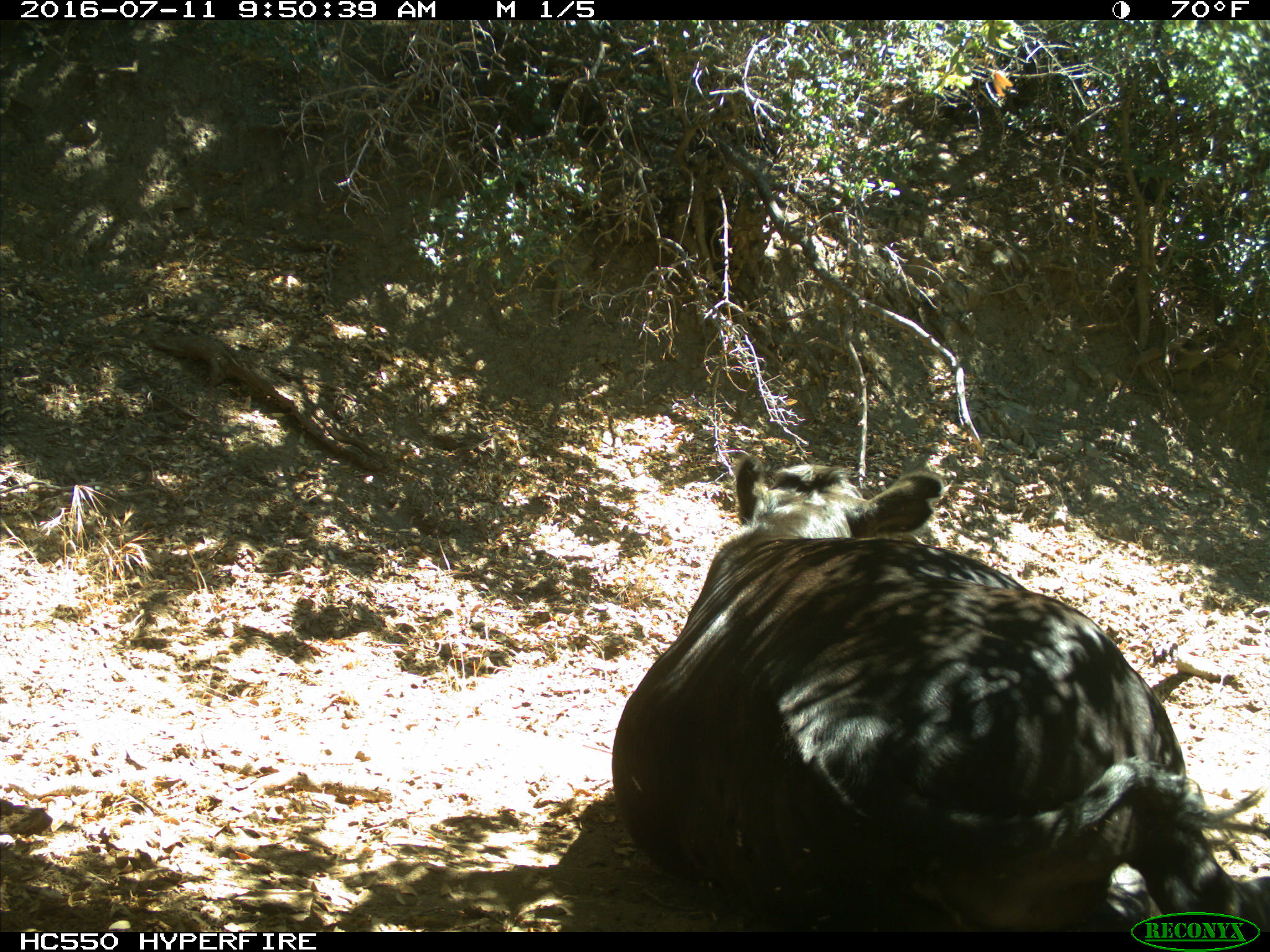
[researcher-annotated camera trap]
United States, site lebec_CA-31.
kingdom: Animalia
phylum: Chordata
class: Mammalia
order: Artiodactyla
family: Bovidae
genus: Bos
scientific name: Bos taurus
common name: domestic cow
Bos taurus (domestic cow).